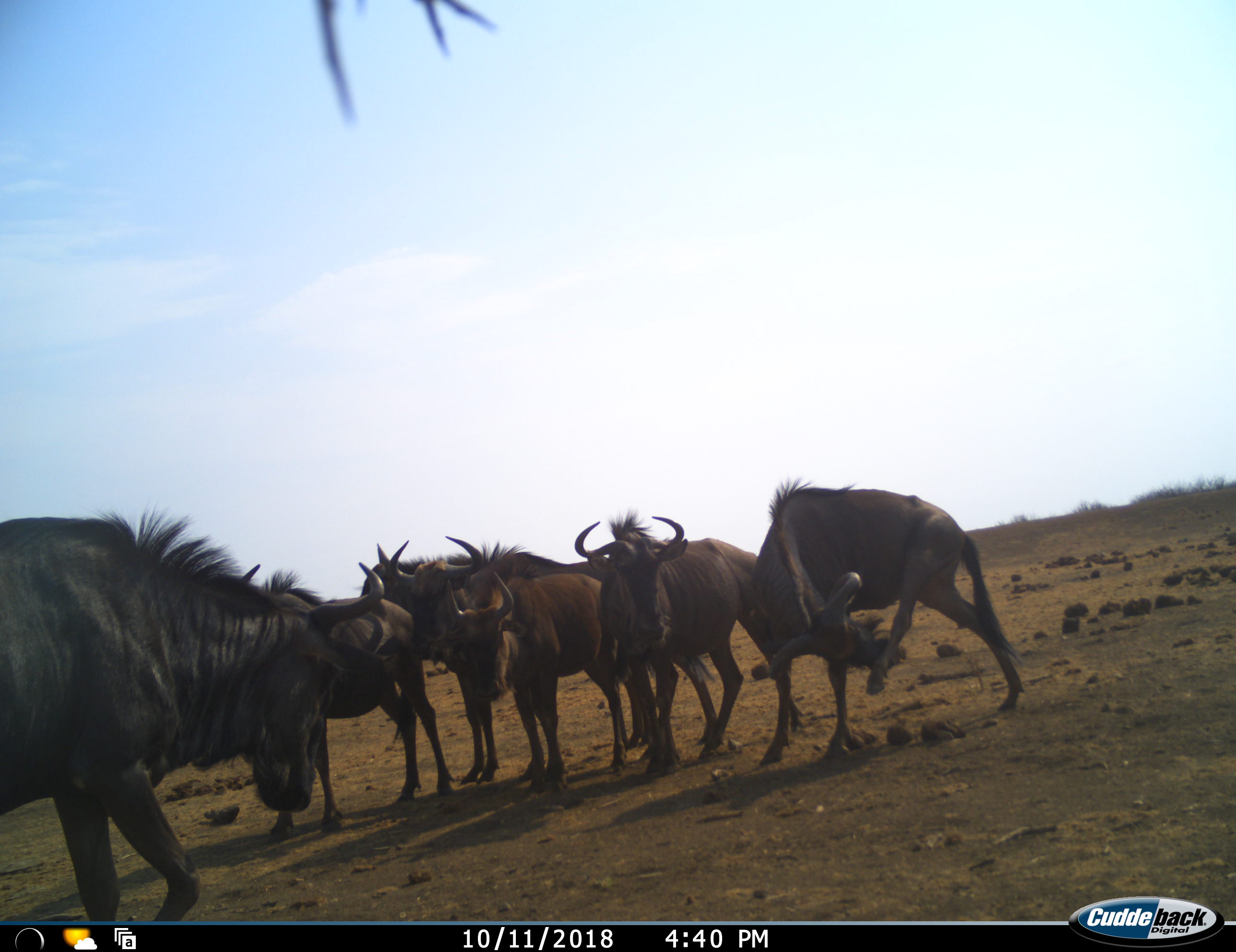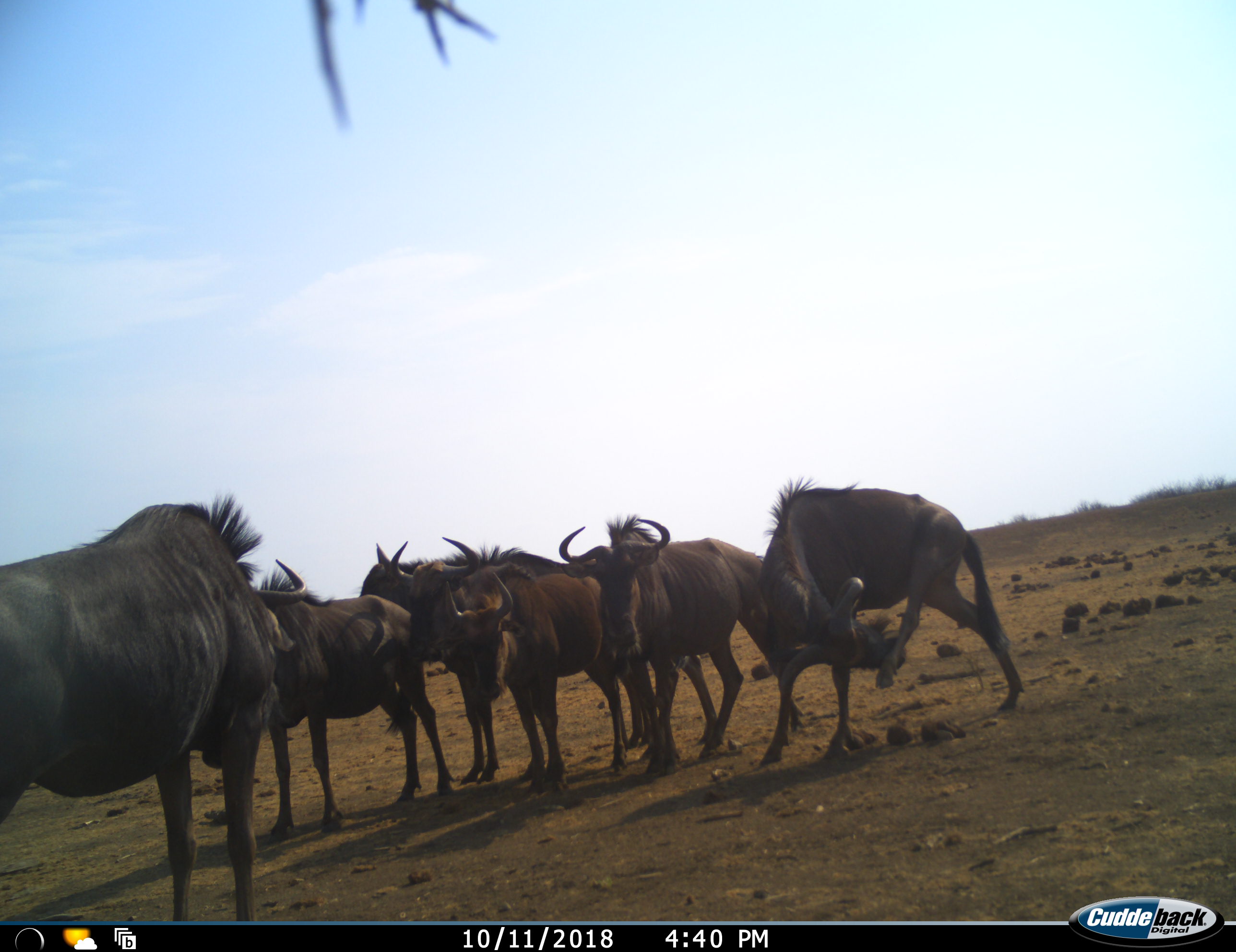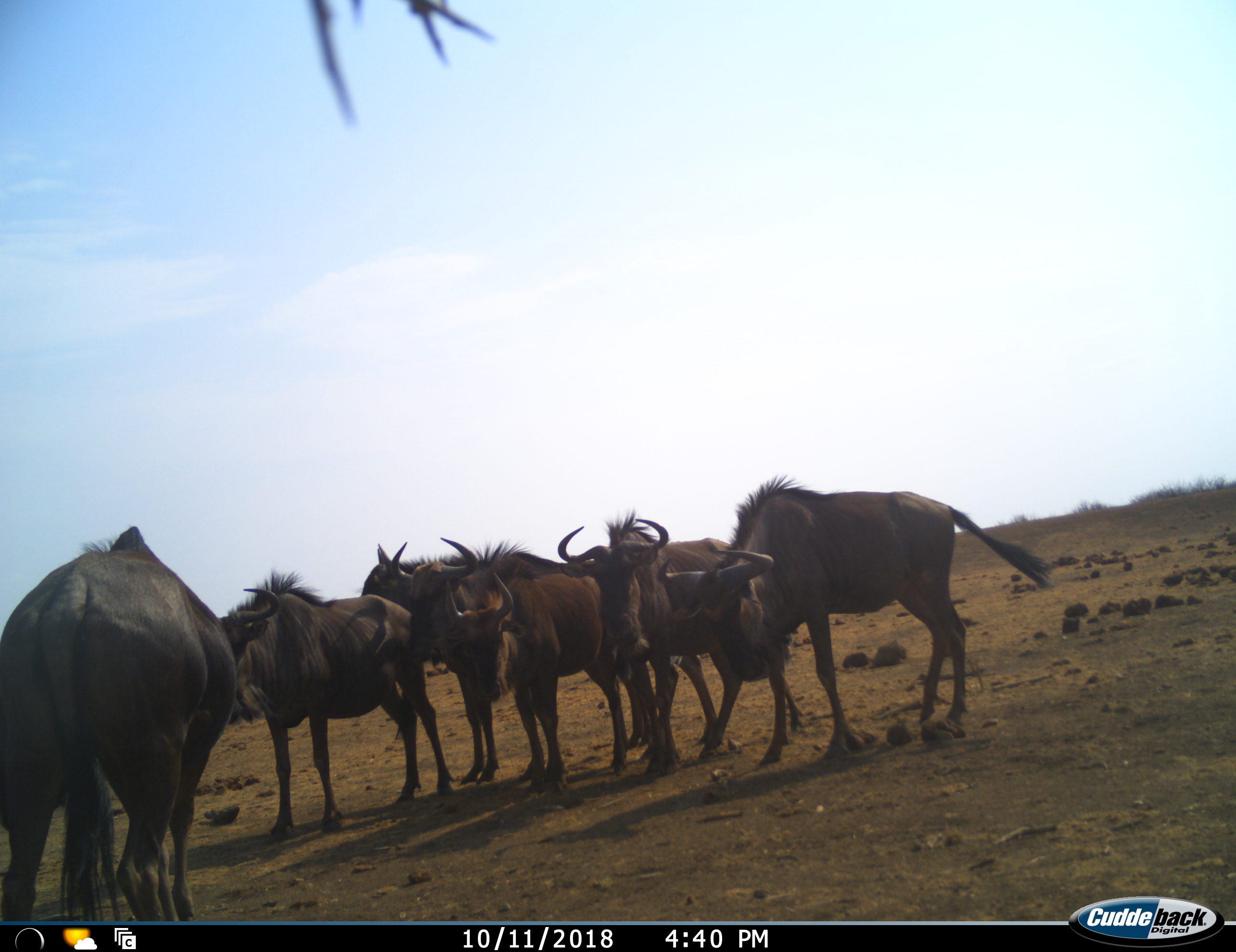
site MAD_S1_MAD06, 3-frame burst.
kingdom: Animalia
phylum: Chordata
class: Mammalia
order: Artiodactyla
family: Bovidae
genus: Connochaetes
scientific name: Connochaetes taurinus taurinus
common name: blue wildebeest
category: wildebeestblue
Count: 6.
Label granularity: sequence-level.